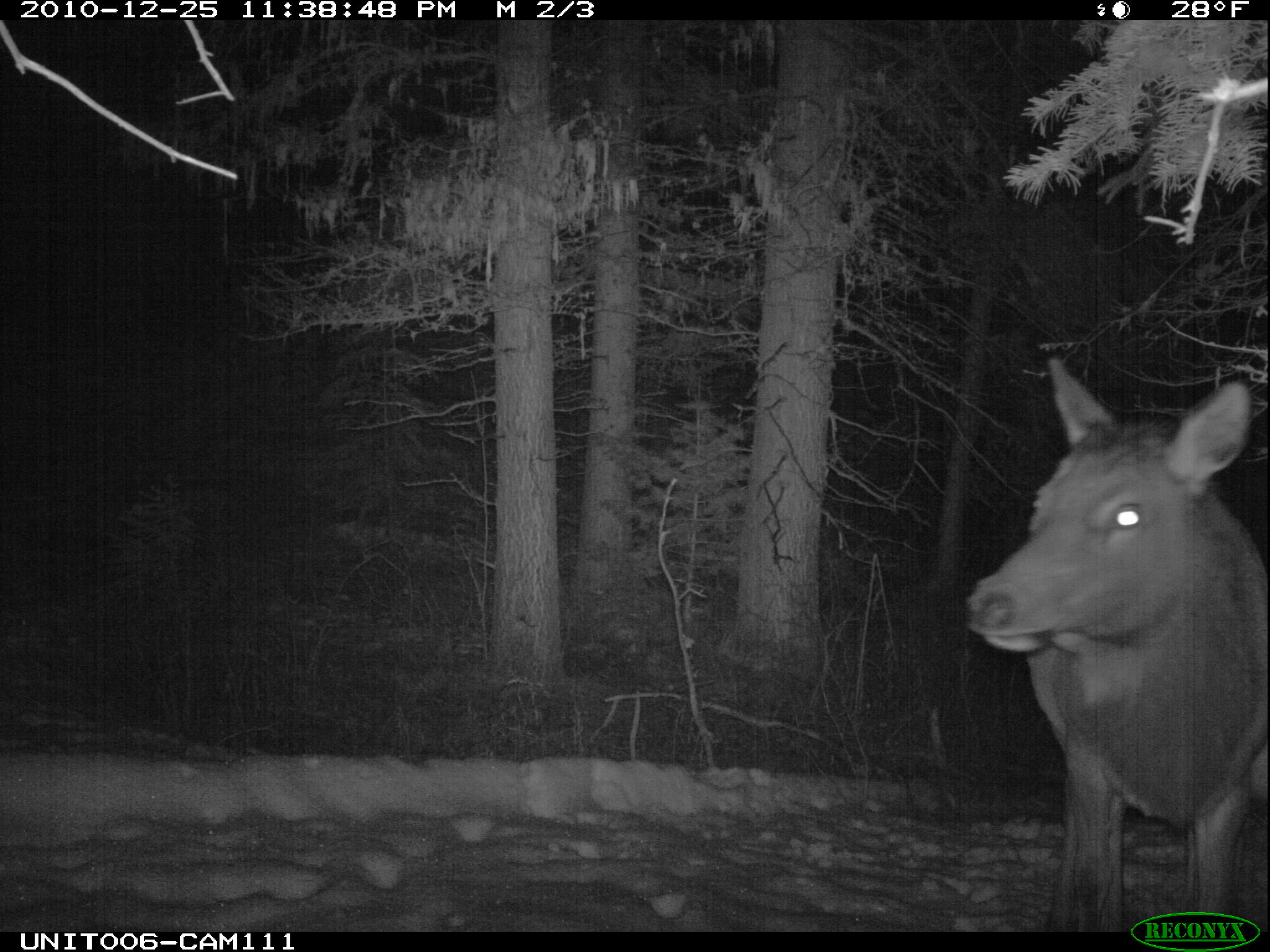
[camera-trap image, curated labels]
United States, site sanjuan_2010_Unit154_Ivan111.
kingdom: Animalia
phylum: Chordata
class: Mammalia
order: Artiodactyla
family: Cervidae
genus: Cervus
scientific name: Cervus elaphus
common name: red deer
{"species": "Cervus elaphus (red deer)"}